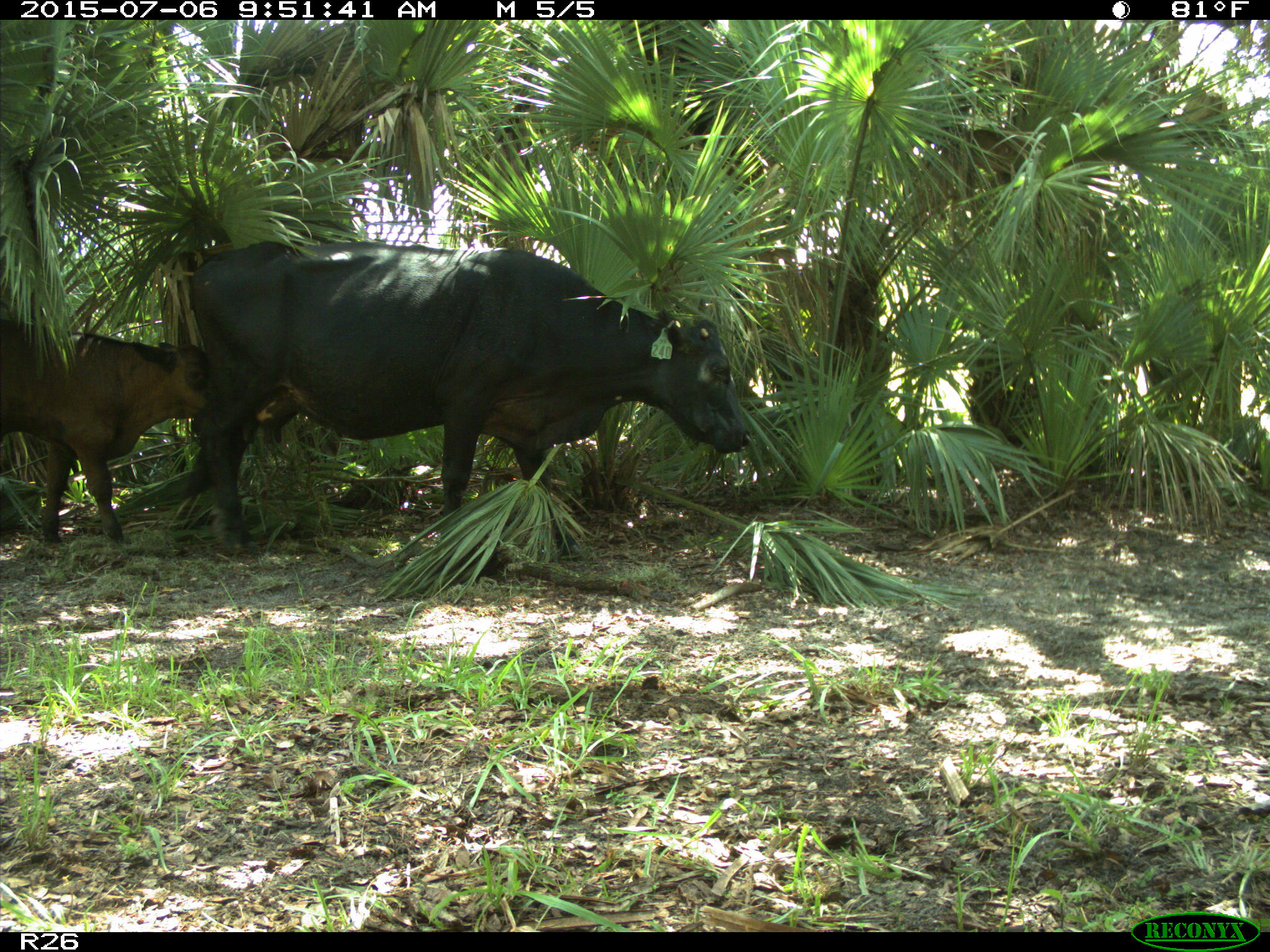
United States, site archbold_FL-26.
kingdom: Animalia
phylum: Chordata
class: Mammalia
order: Artiodactyla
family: Bovidae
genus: Bos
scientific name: Bos taurus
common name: domestic cow